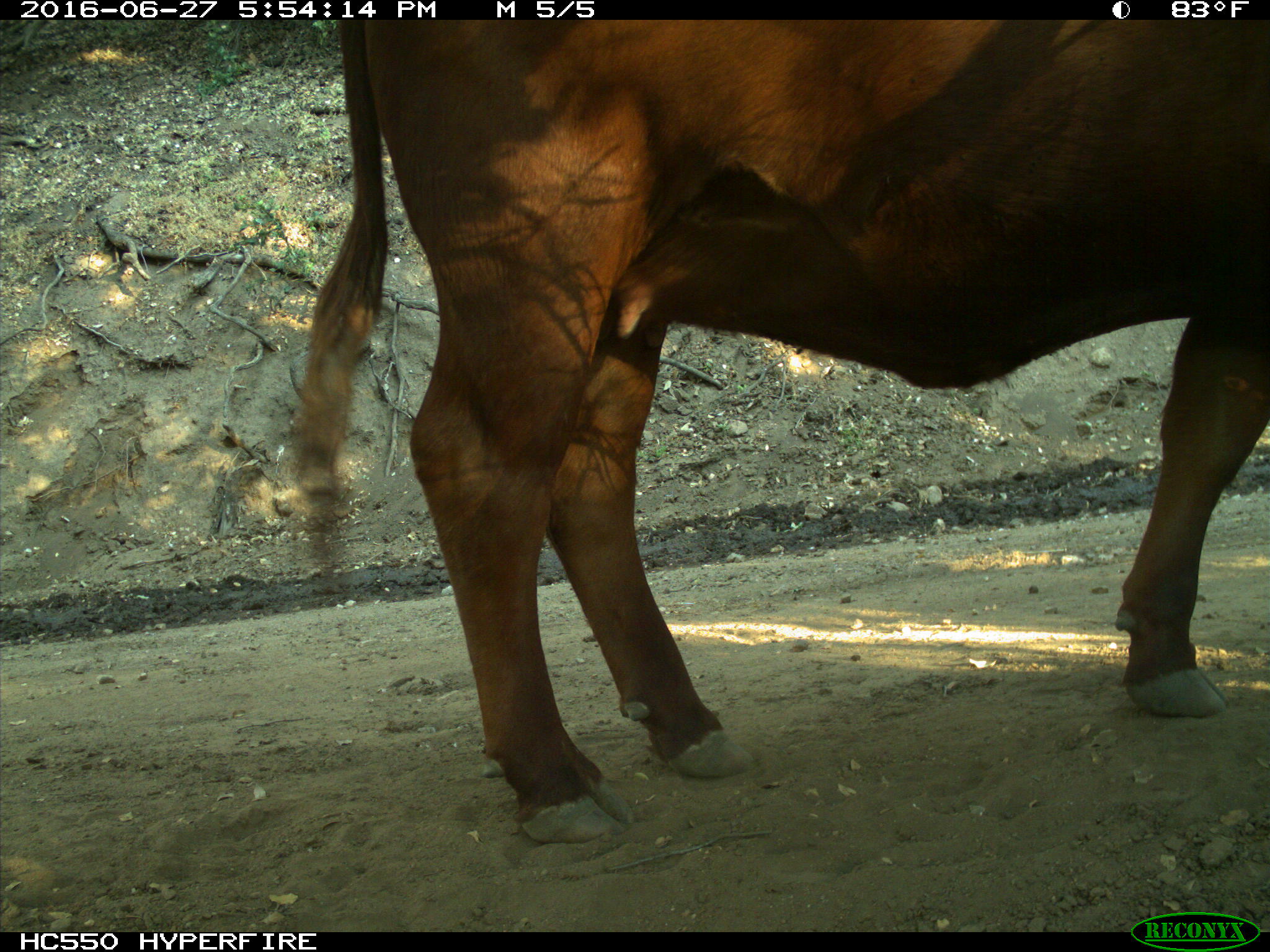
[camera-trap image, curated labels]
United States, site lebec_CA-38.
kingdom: Animalia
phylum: Chordata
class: Mammalia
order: Artiodactyla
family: Bovidae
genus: Bos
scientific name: Bos taurus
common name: domestic cow